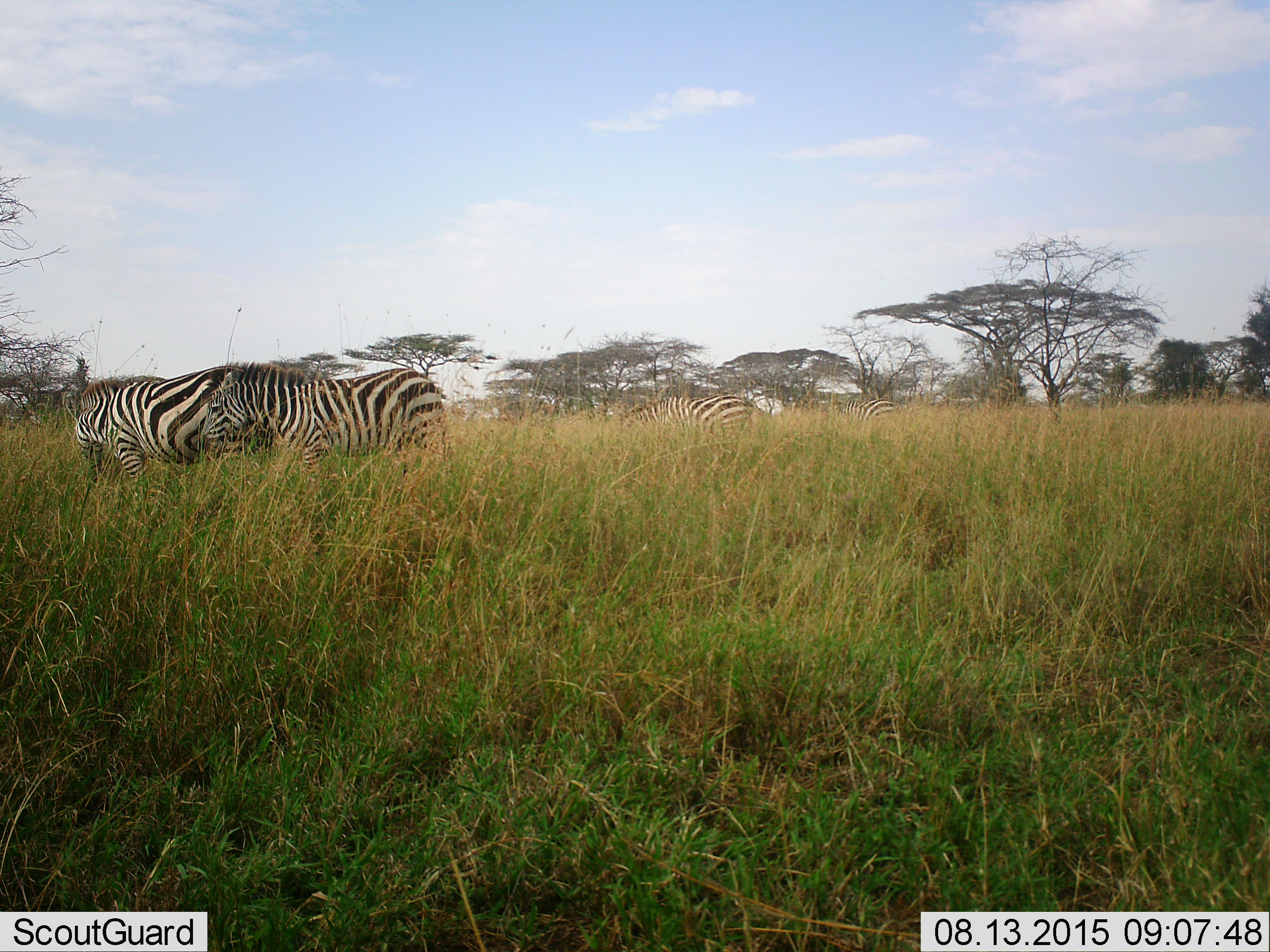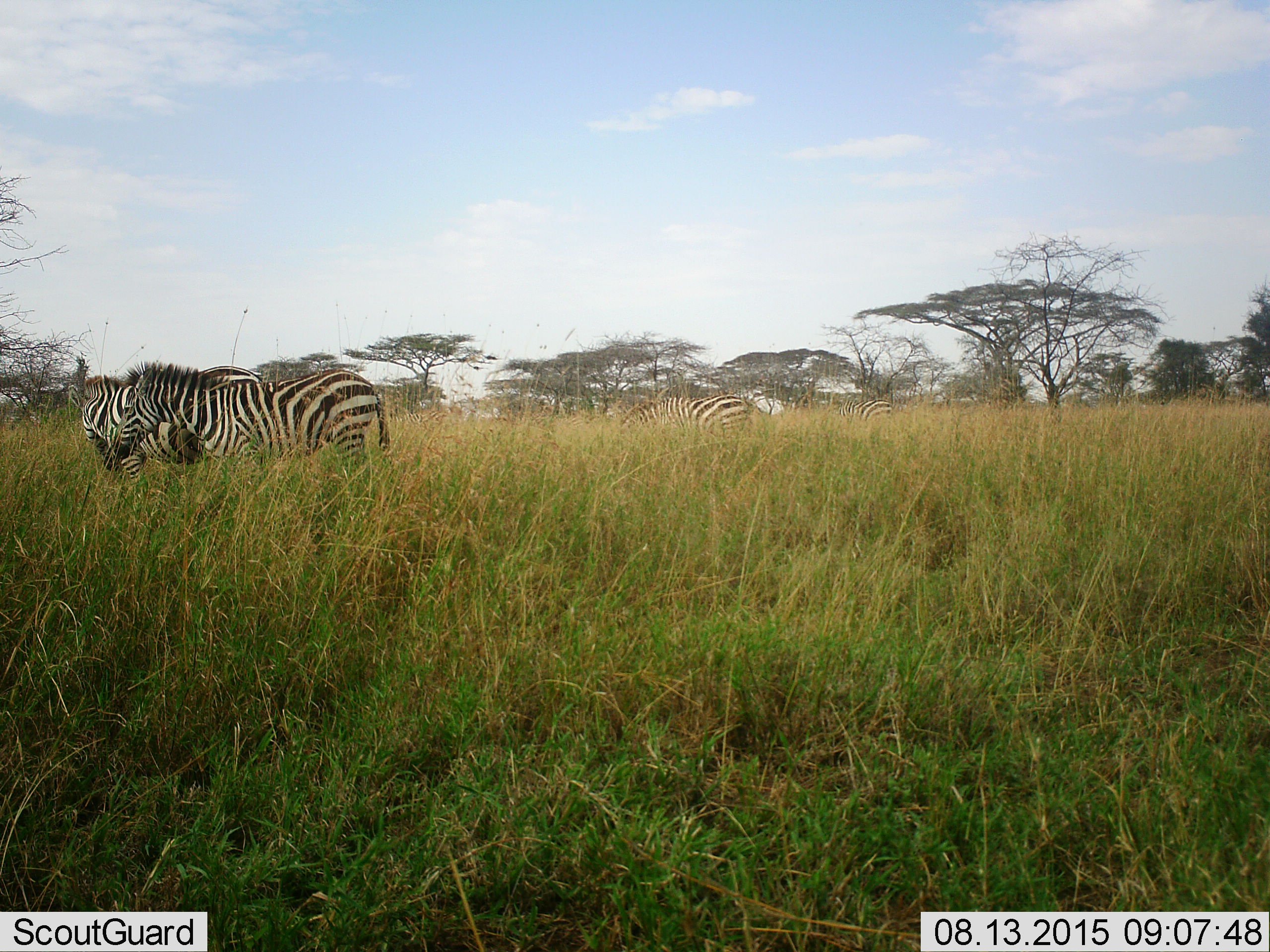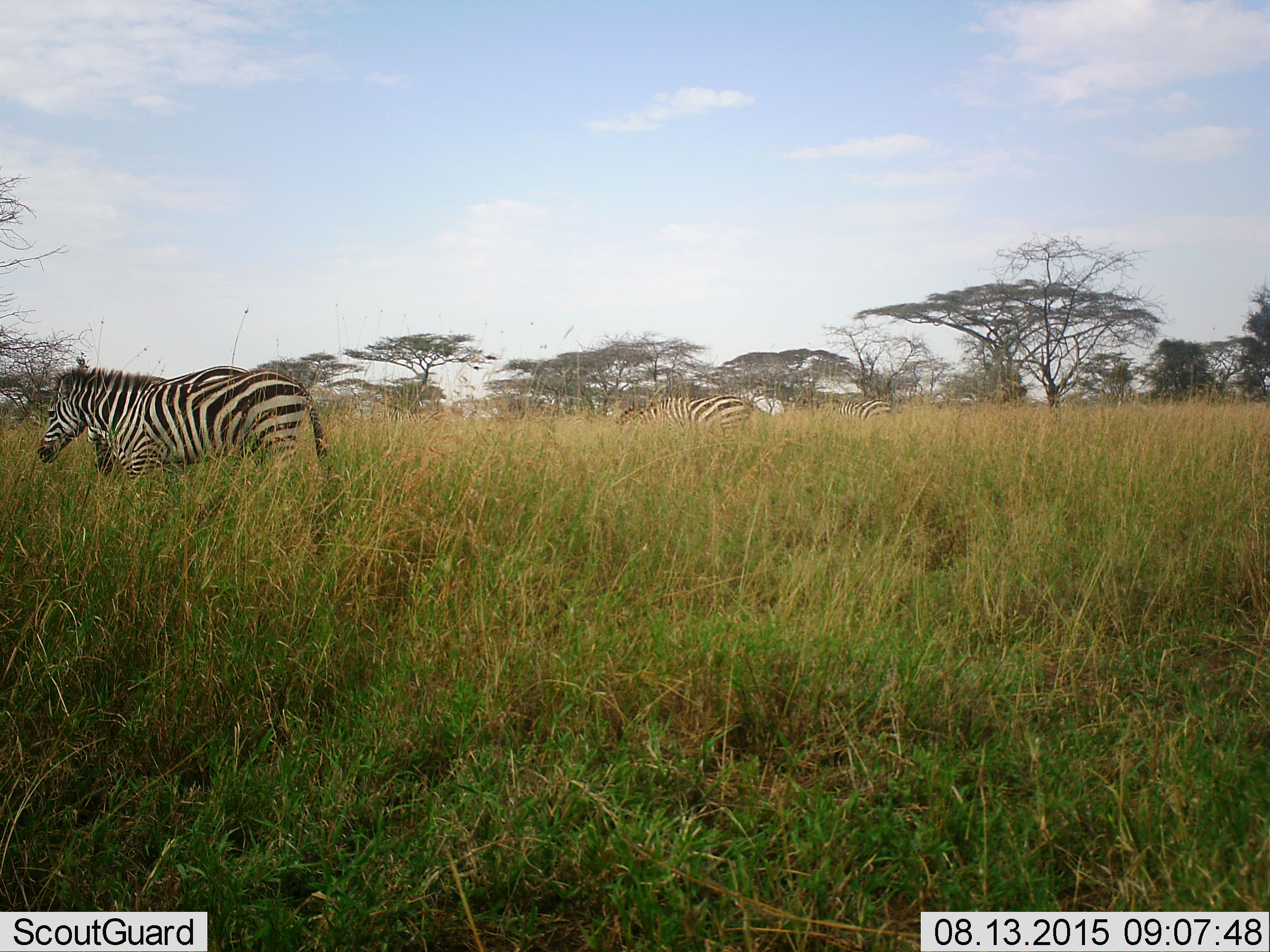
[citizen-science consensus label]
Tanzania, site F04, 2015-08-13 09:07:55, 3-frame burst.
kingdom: Animalia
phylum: Chordata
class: Mammalia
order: Perissodactyla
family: Equidae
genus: Equus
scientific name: Equus quagga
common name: plains zebra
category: zebra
Zebra (plains zebra) (Equus quagga), count 4. Behavior (volunteer vote fractions): standing 53%, resting 0%, moving 73%, interacting 7%. Young present (vote fraction): 20%. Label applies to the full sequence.